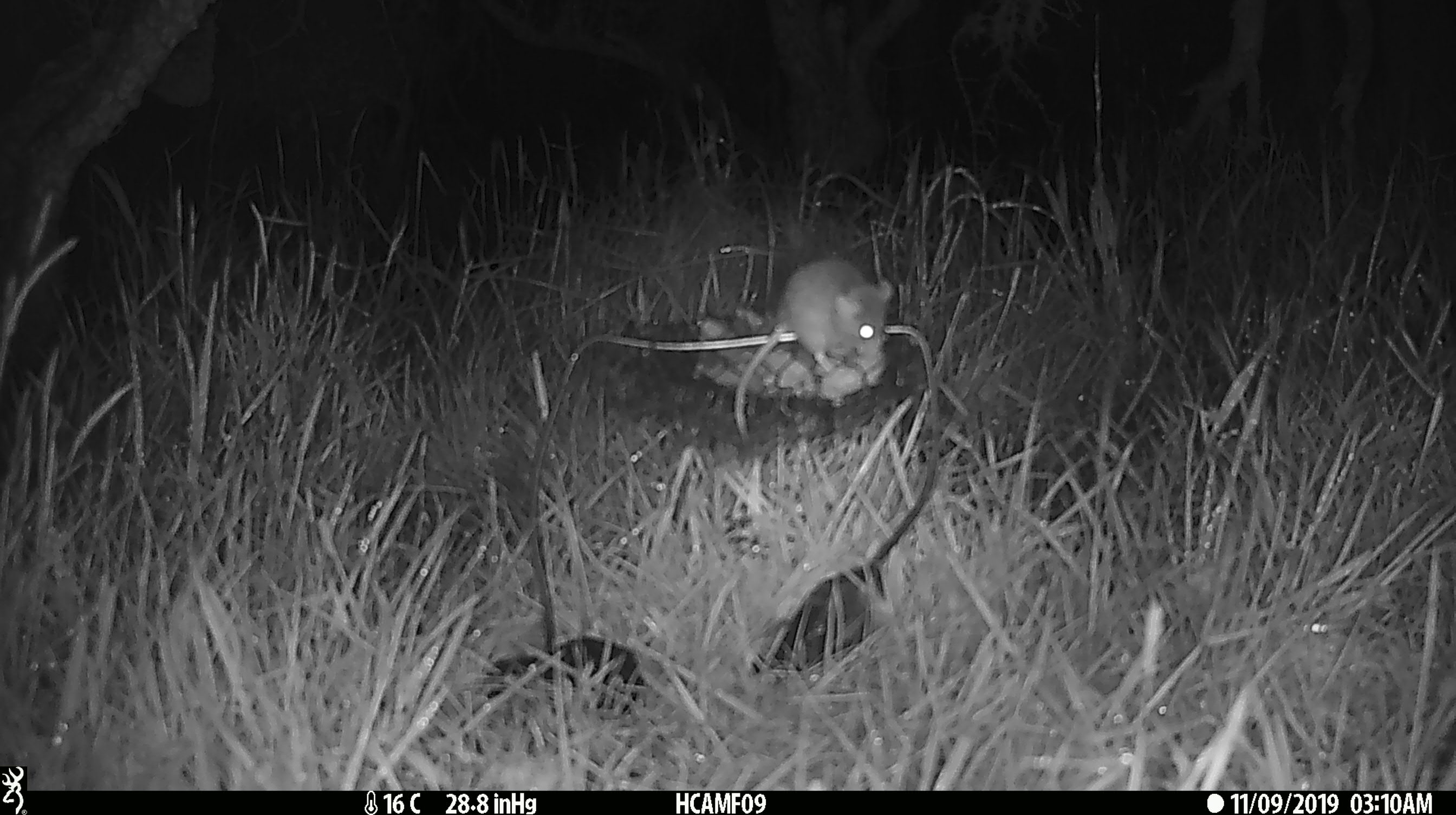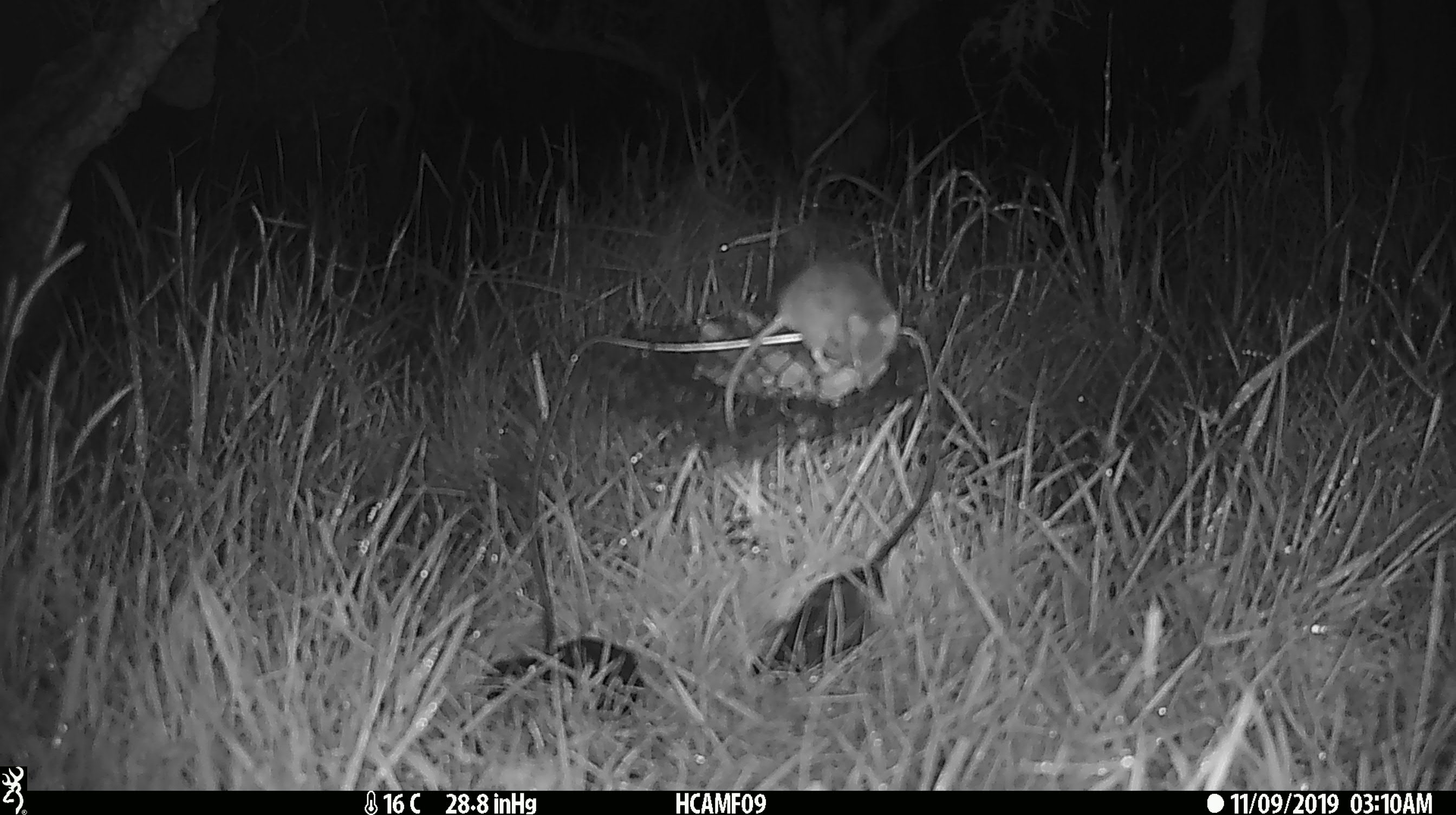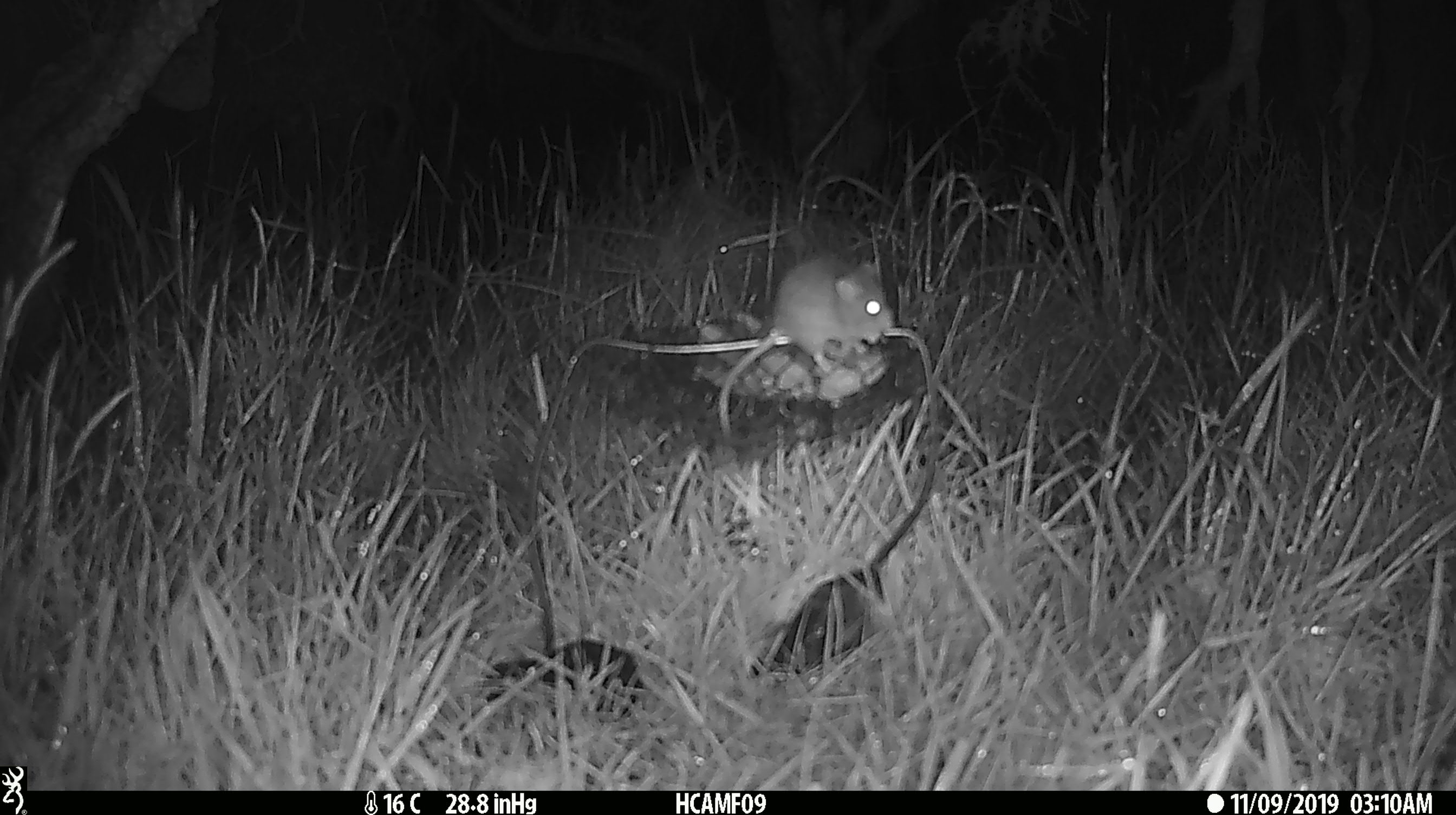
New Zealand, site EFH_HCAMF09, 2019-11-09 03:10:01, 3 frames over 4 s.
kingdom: Animalia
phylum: Chordata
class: Mammalia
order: Rodentia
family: Muridae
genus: Mus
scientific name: Mus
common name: mouse